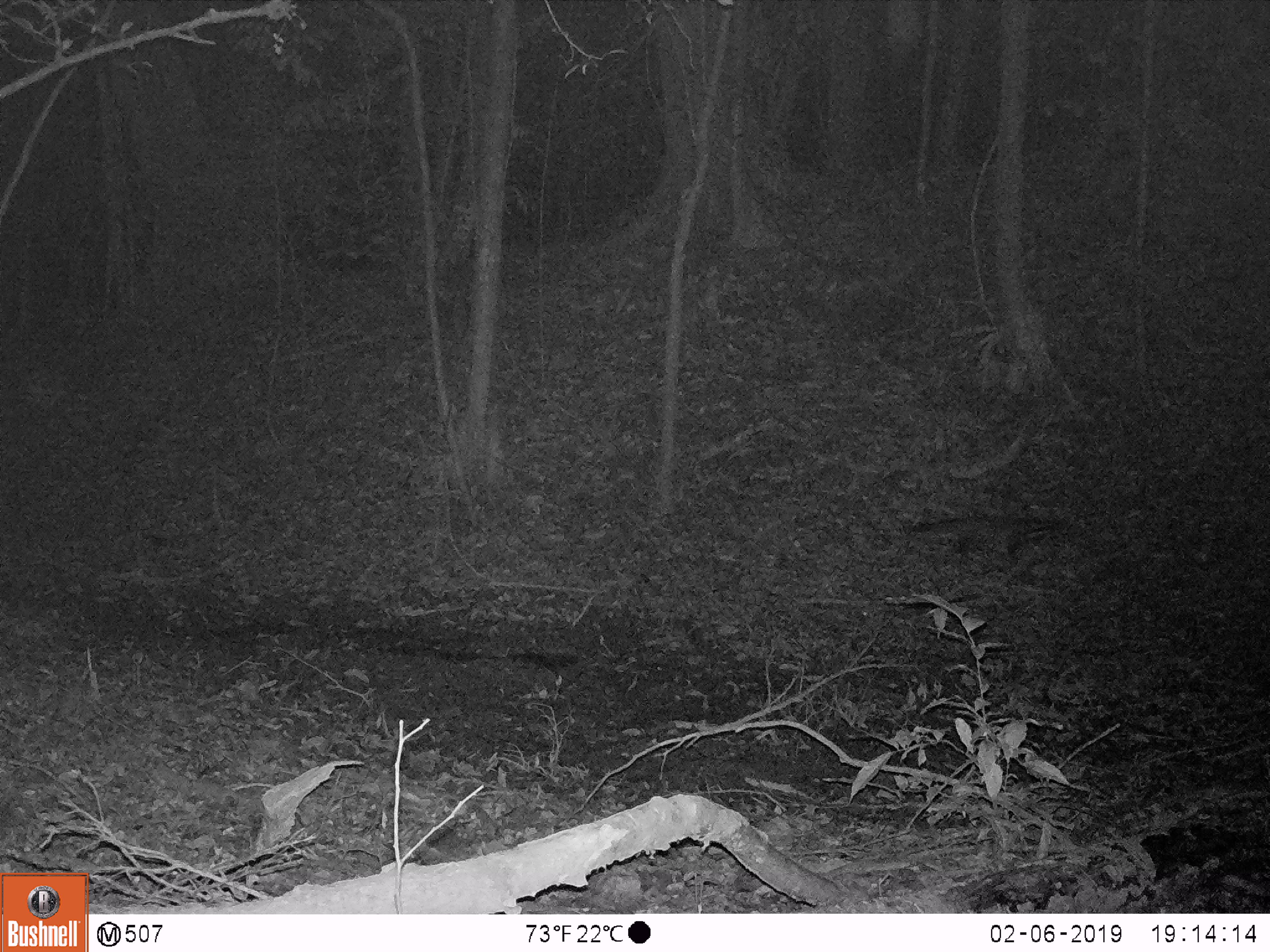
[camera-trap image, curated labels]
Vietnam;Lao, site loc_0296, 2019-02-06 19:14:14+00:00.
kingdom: Animalia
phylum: Chordata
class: Mammalia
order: Carnivora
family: Viverridae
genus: Viverra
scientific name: Viverra zibetha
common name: large indian civet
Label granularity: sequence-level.